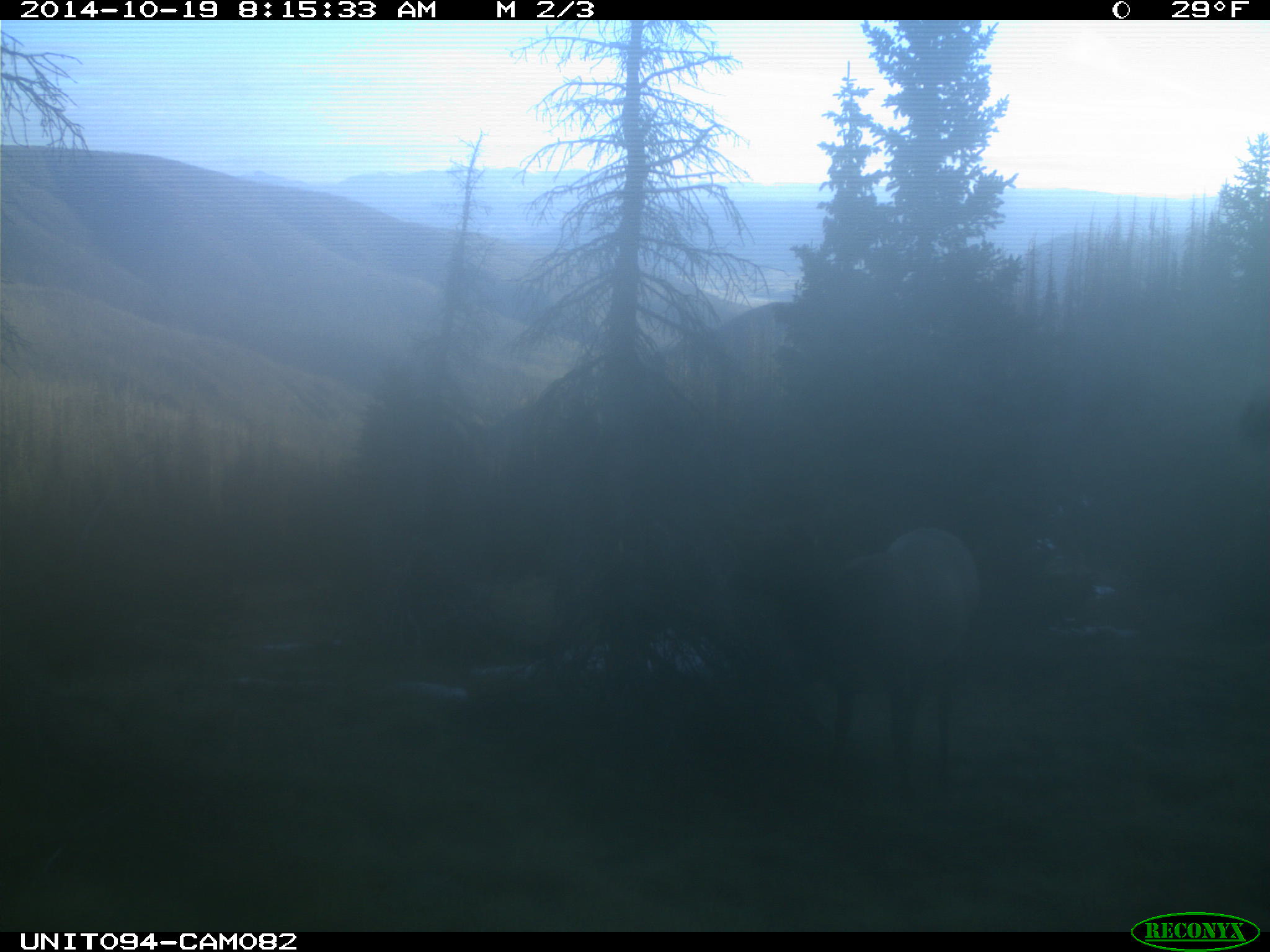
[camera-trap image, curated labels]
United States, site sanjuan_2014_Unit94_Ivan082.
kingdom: Animalia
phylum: Chordata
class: Mammalia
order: Artiodactyla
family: Cervidae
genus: Cervus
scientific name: Cervus elaphus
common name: red deer